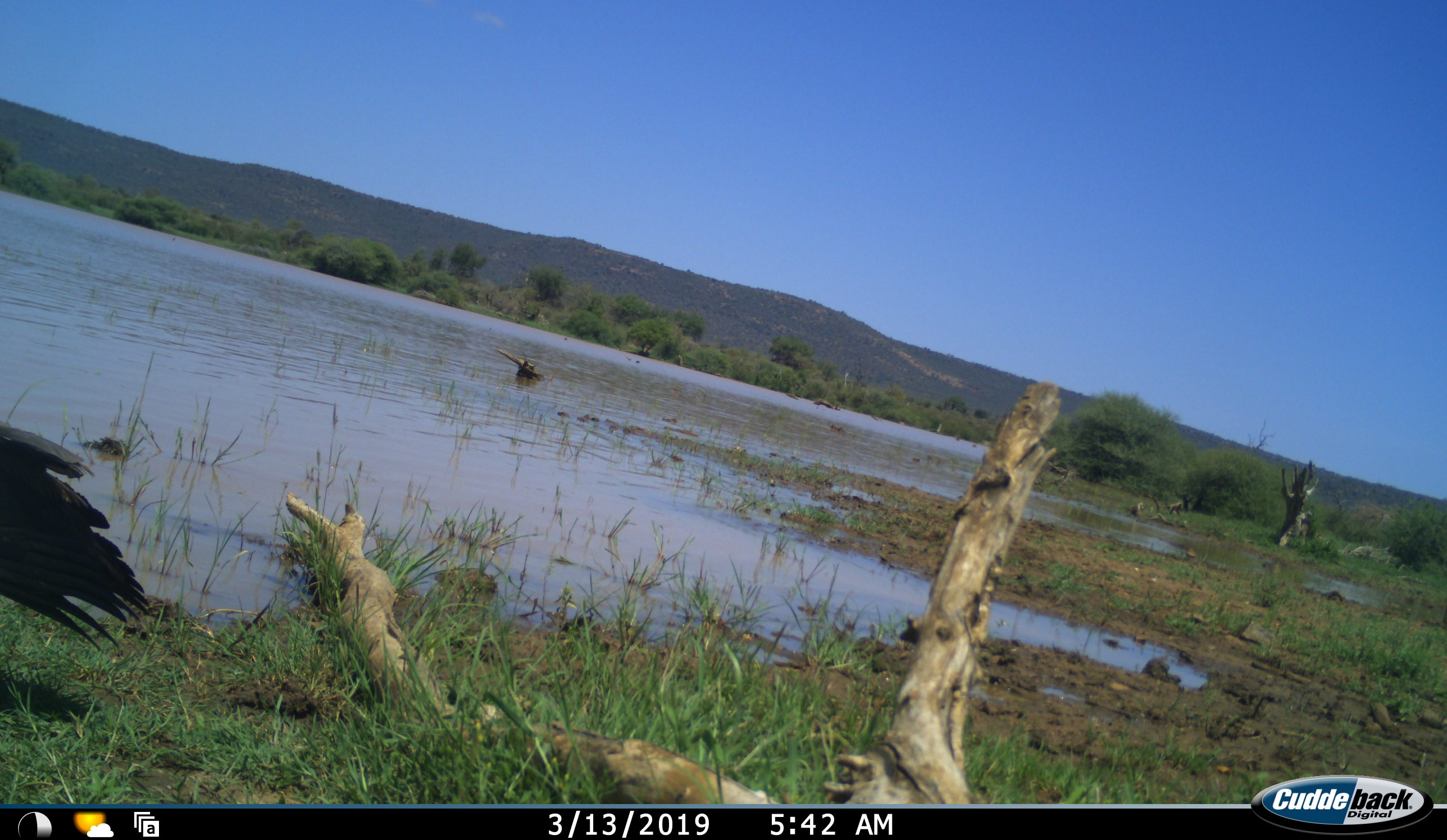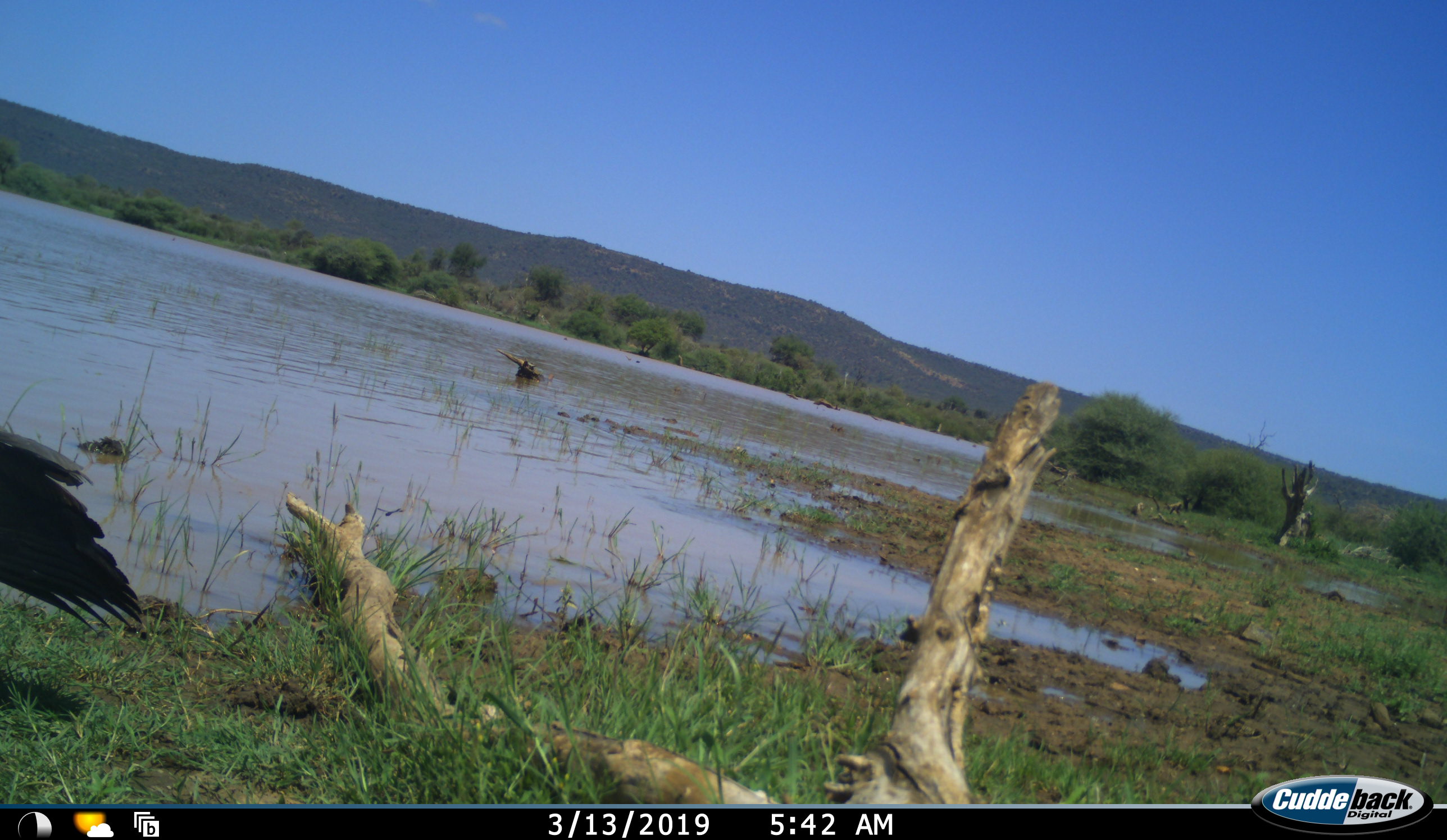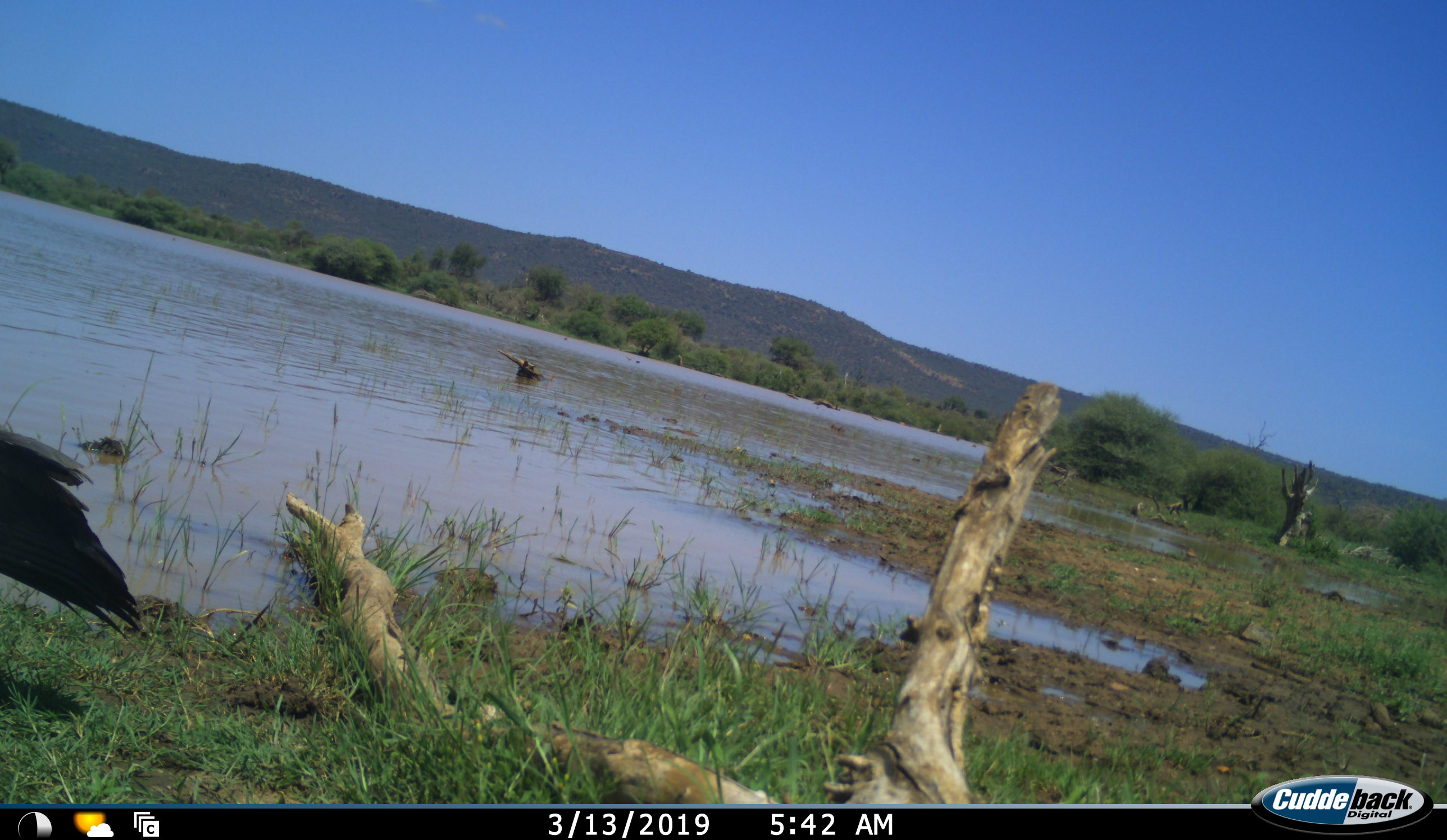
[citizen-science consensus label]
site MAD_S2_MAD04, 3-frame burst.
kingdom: Animalia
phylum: Chordata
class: Aves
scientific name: Aves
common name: bird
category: birdother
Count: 1.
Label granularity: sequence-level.